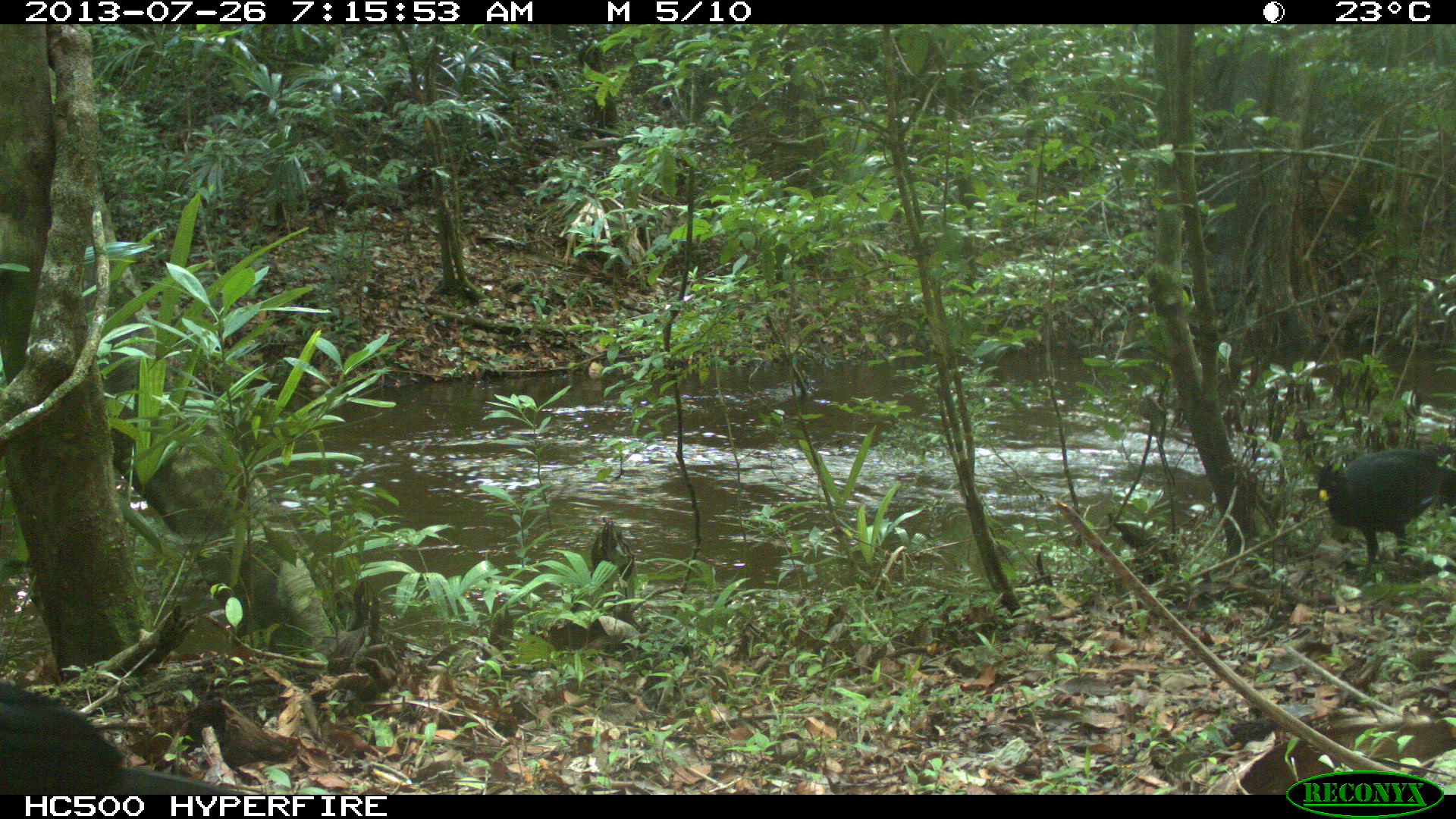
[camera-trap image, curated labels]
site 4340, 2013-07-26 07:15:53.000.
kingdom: Animalia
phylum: Chordata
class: Aves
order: Galliformes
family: Cracidae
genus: Crax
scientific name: Crax rubra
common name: great curassow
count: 2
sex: male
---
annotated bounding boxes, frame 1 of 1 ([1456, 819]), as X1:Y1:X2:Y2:
crax rubra: 0:683:247:795; 1315:449:1453:576